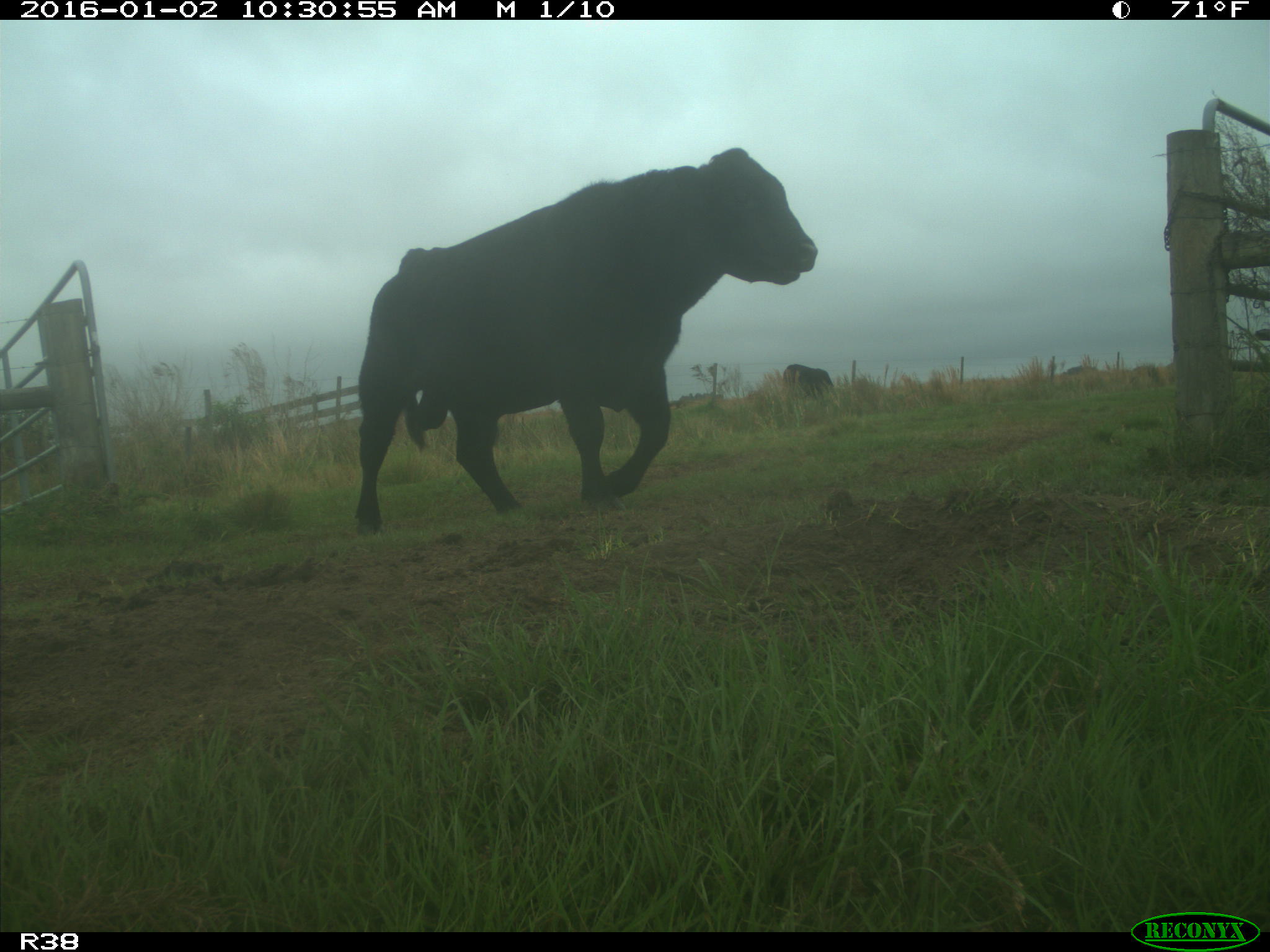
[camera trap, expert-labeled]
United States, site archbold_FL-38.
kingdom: Animalia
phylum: Chordata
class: Mammalia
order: Artiodactyla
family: Bovidae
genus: Bos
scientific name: Bos taurus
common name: domestic cow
Bos taurus (domestic cow).